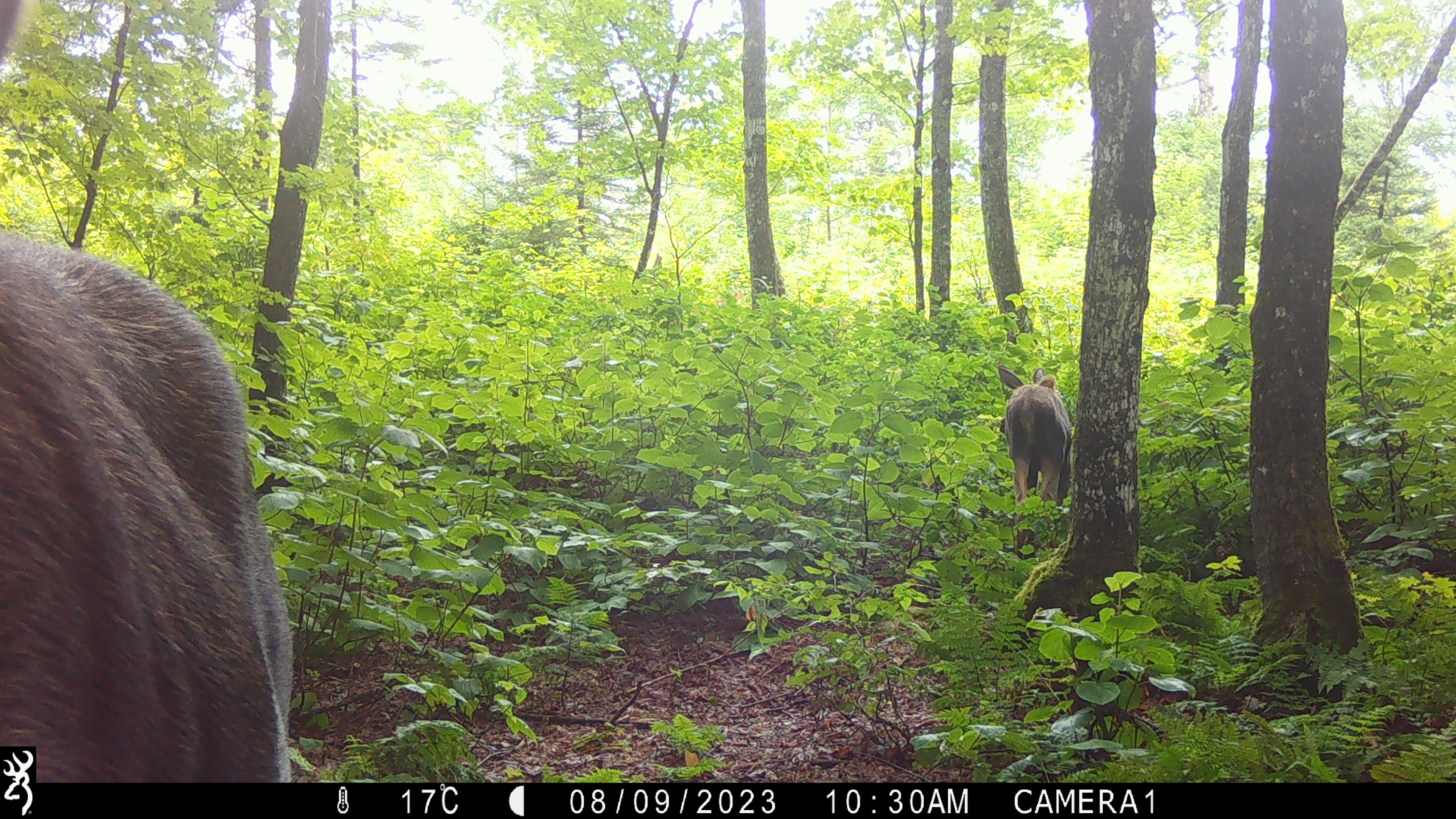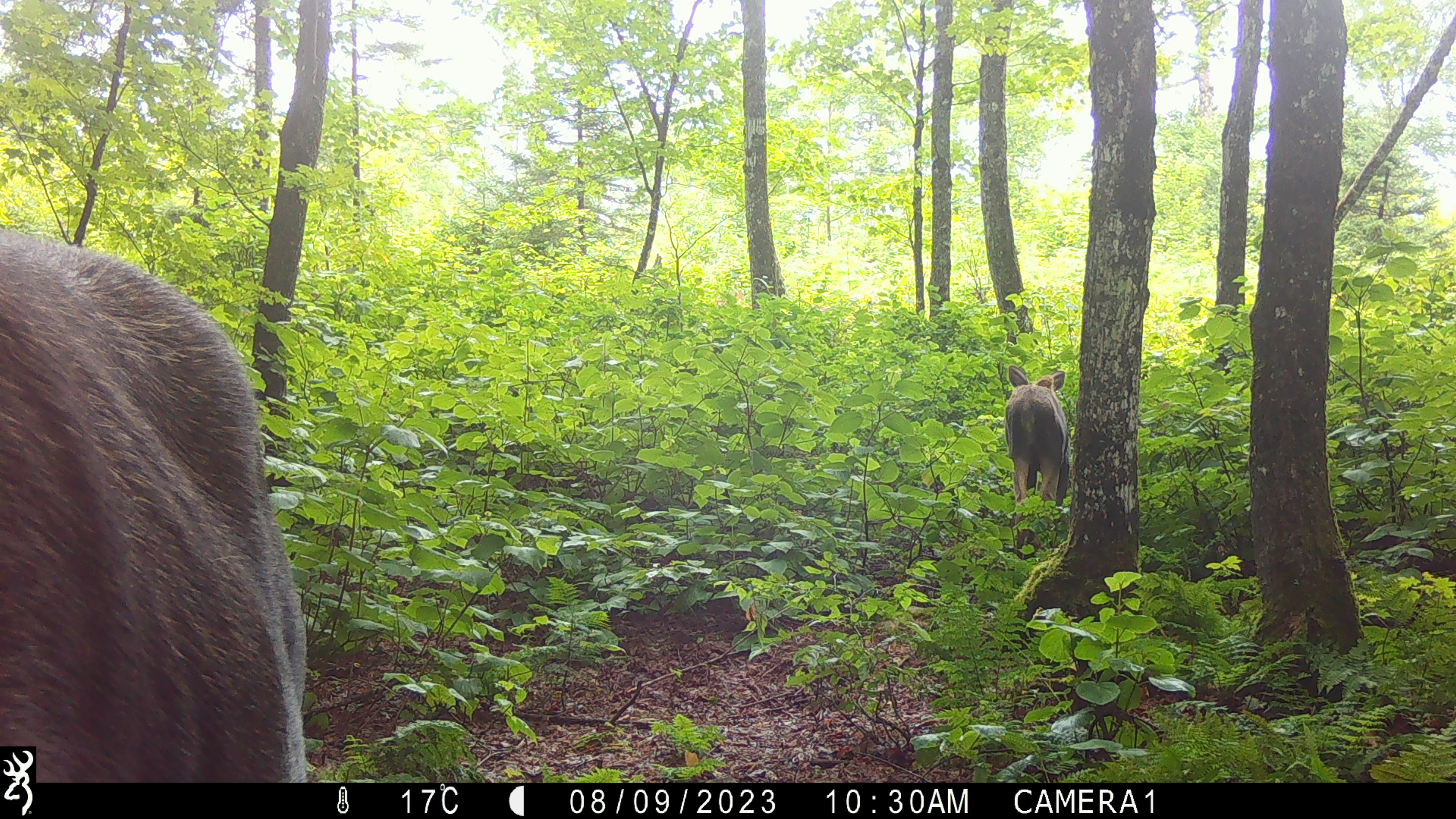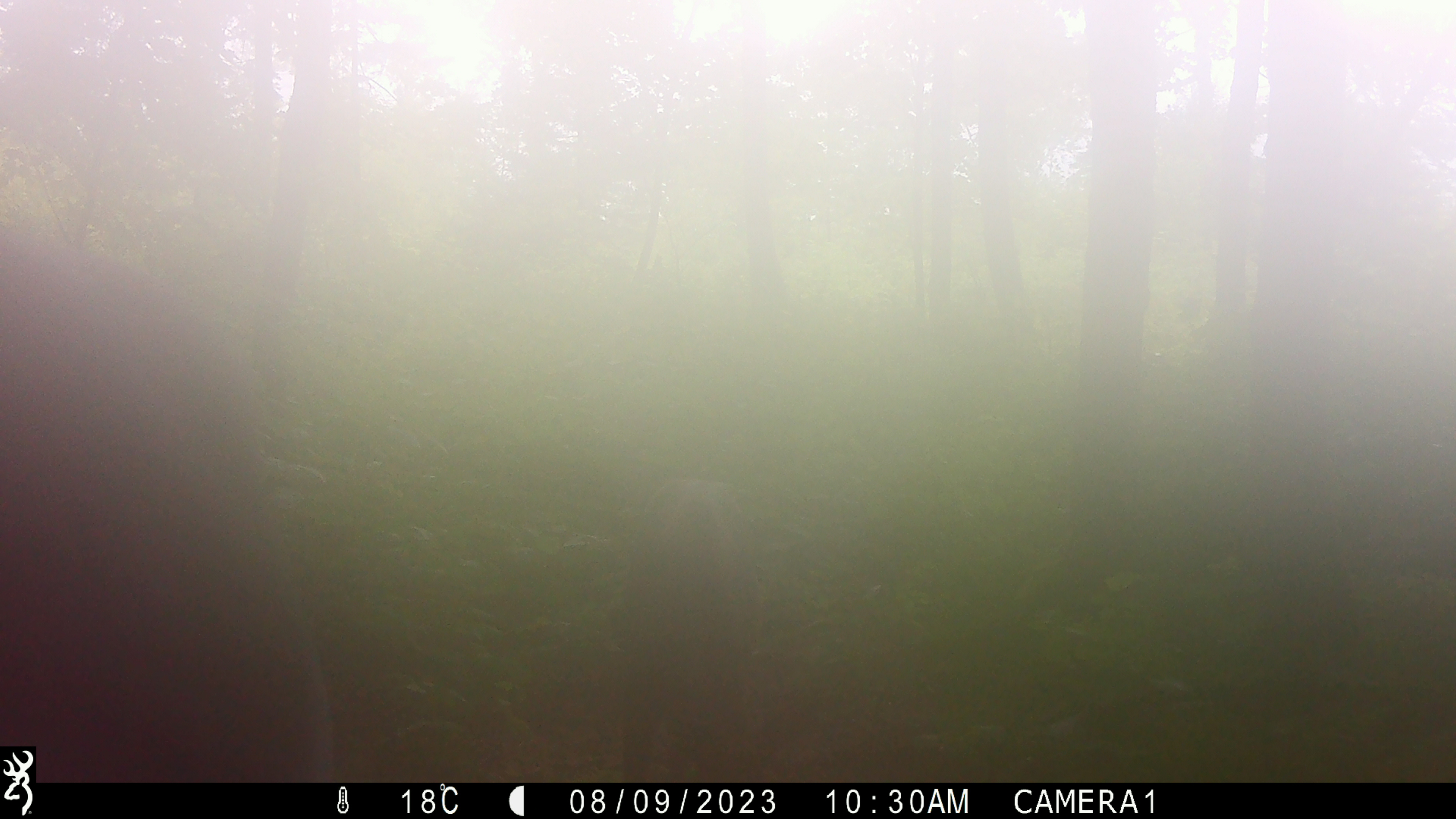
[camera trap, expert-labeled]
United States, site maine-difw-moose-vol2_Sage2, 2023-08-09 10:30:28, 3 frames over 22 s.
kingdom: Animalia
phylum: Chordata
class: Mammalia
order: Artiodactyla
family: Cervidae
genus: Alces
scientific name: Alces alces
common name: moose